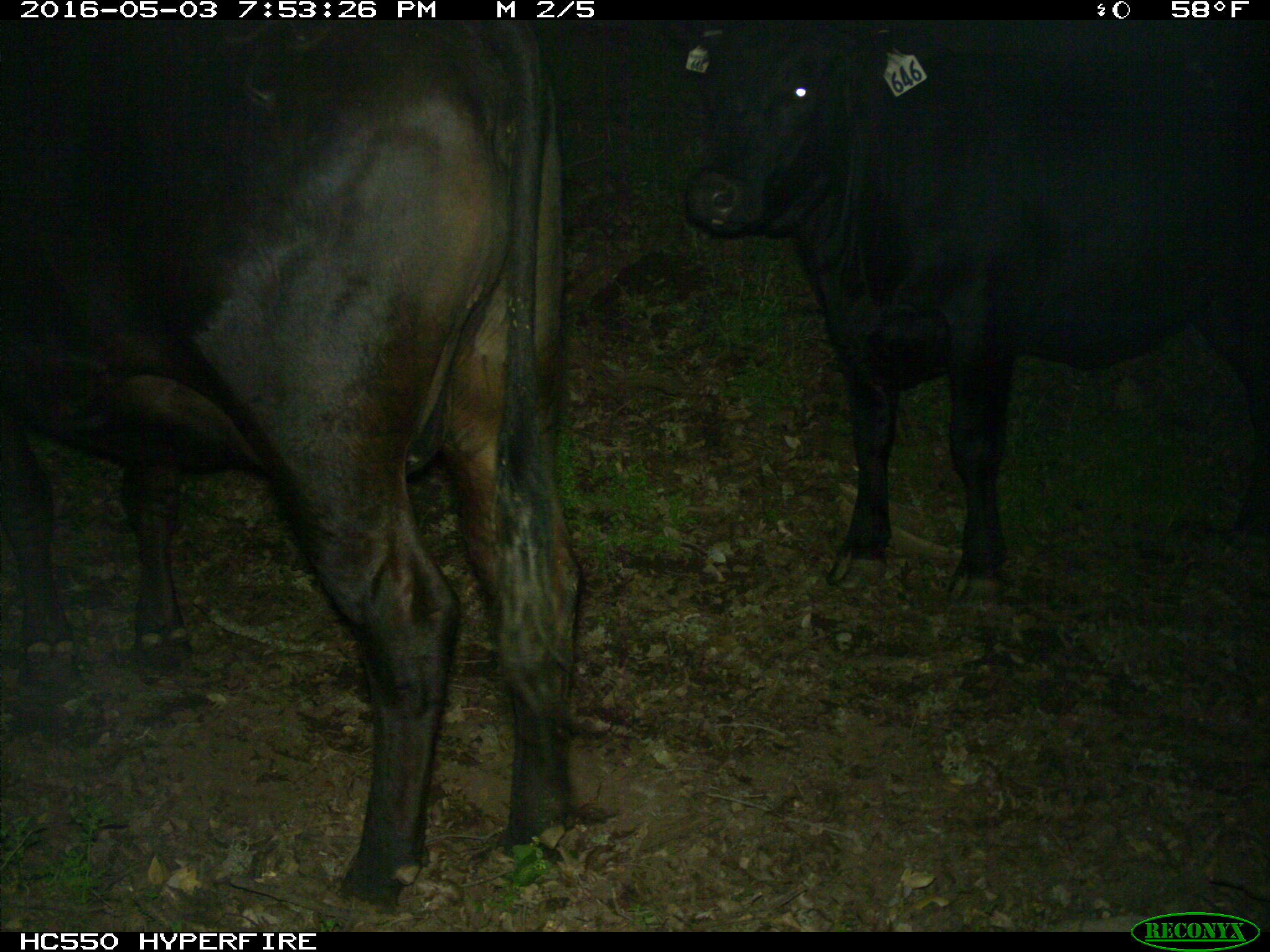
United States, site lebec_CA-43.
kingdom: Animalia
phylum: Chordata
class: Mammalia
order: Artiodactyla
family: Bovidae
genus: Bos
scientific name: Bos taurus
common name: domestic cow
Bos taurus (domestic cow).